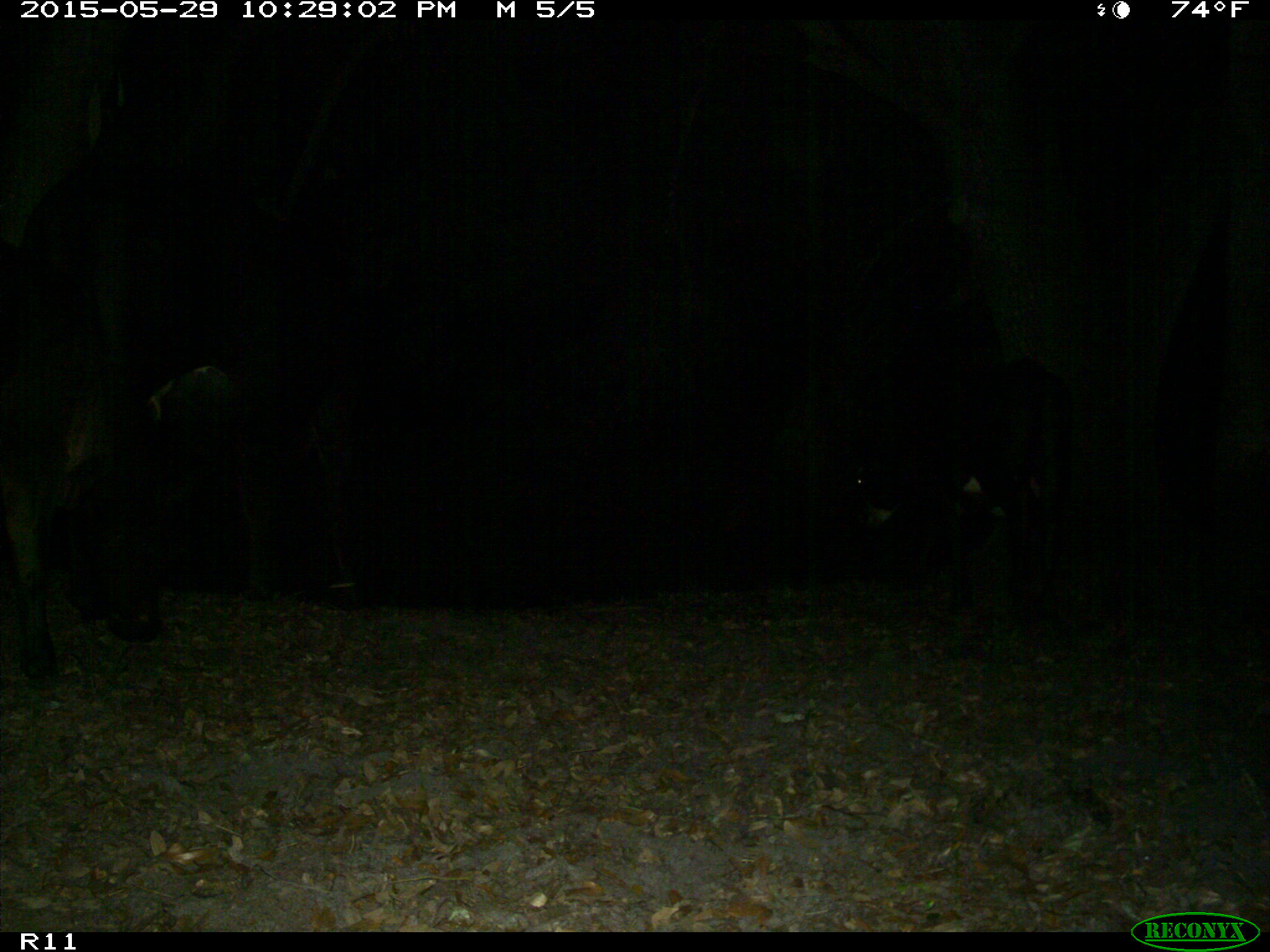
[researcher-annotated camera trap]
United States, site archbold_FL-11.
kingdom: Animalia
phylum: Chordata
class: Mammalia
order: Artiodactyla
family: Bovidae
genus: Bos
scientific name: Bos taurus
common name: domestic cow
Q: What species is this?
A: Bos taurus (domestic cow).